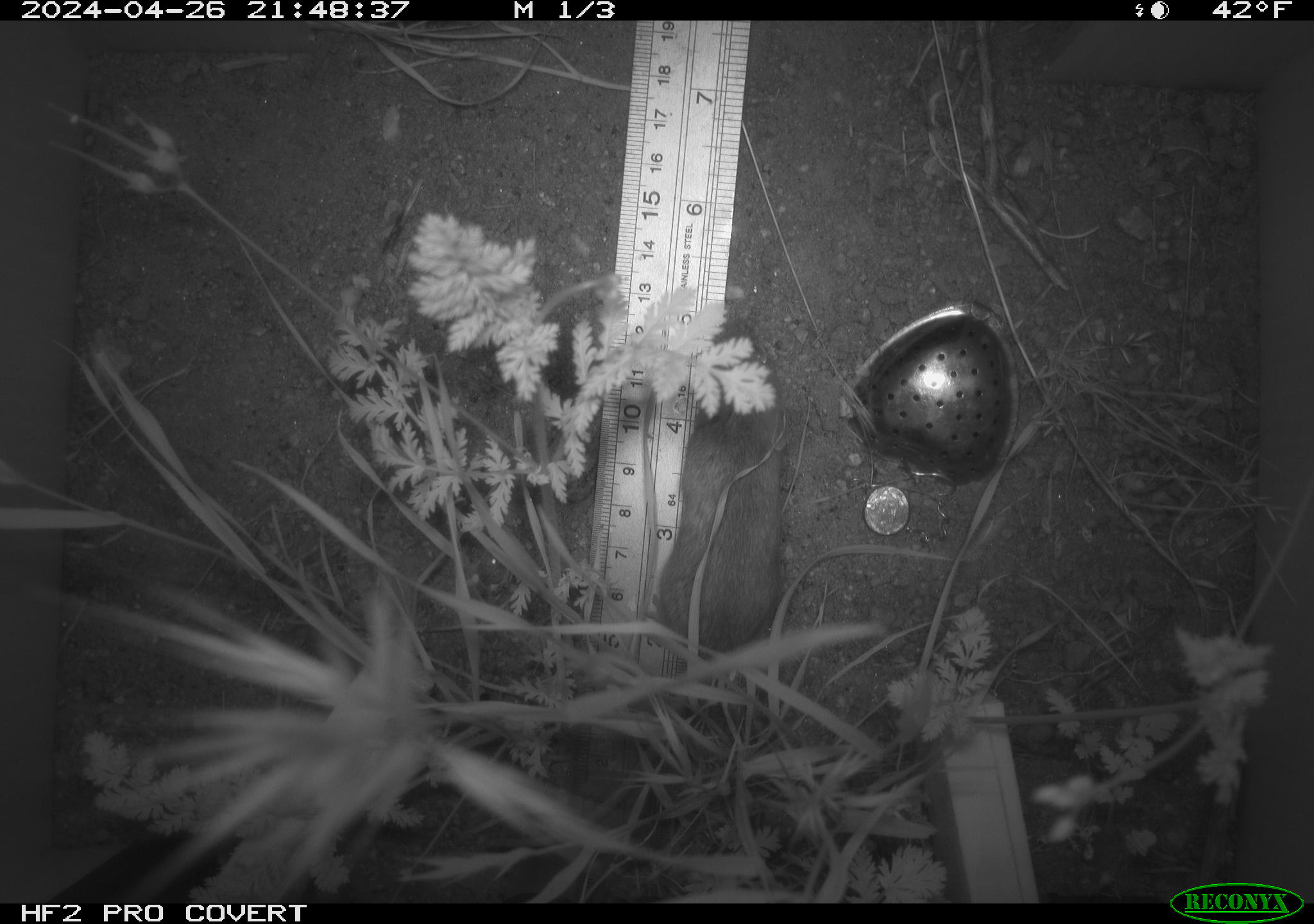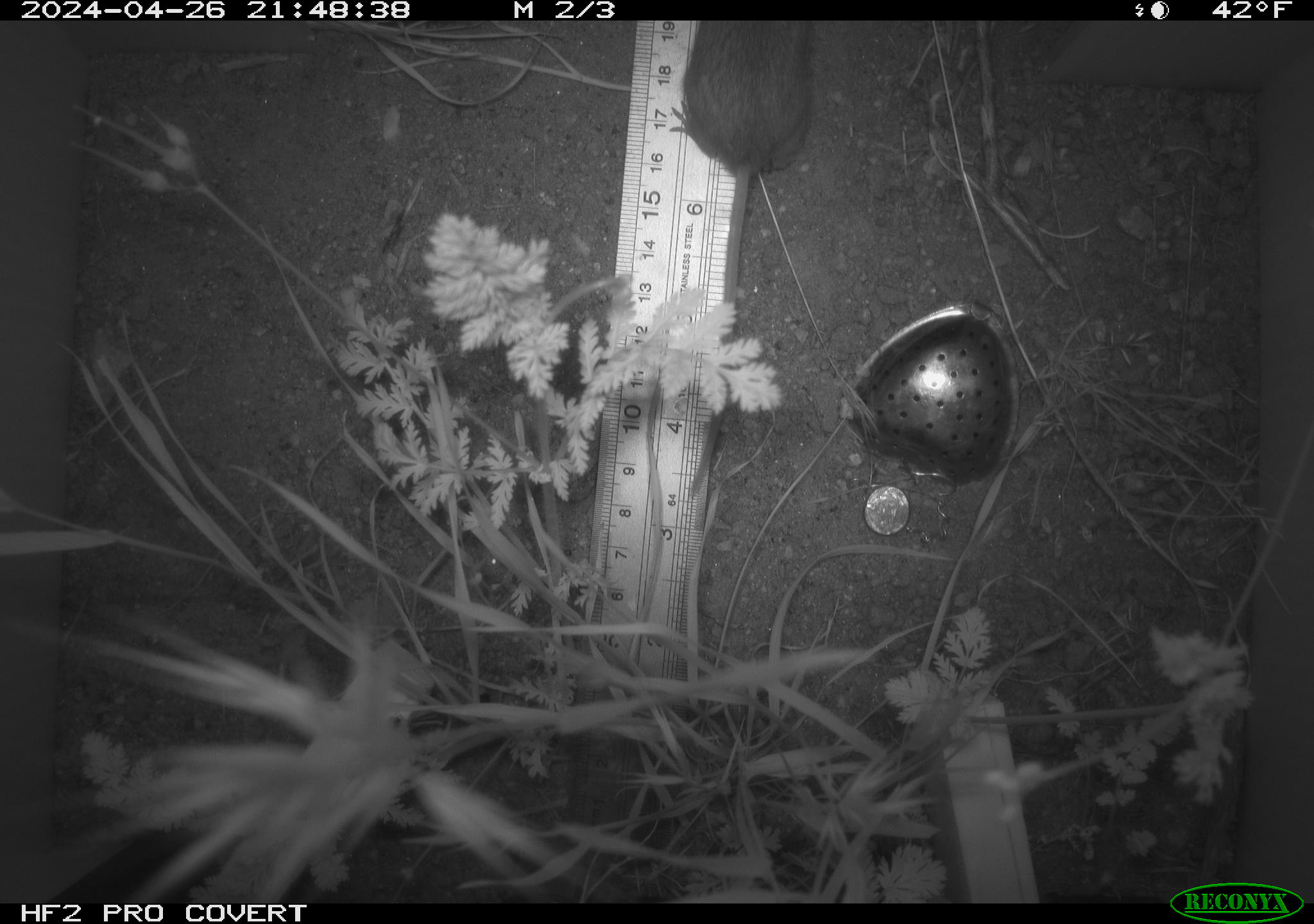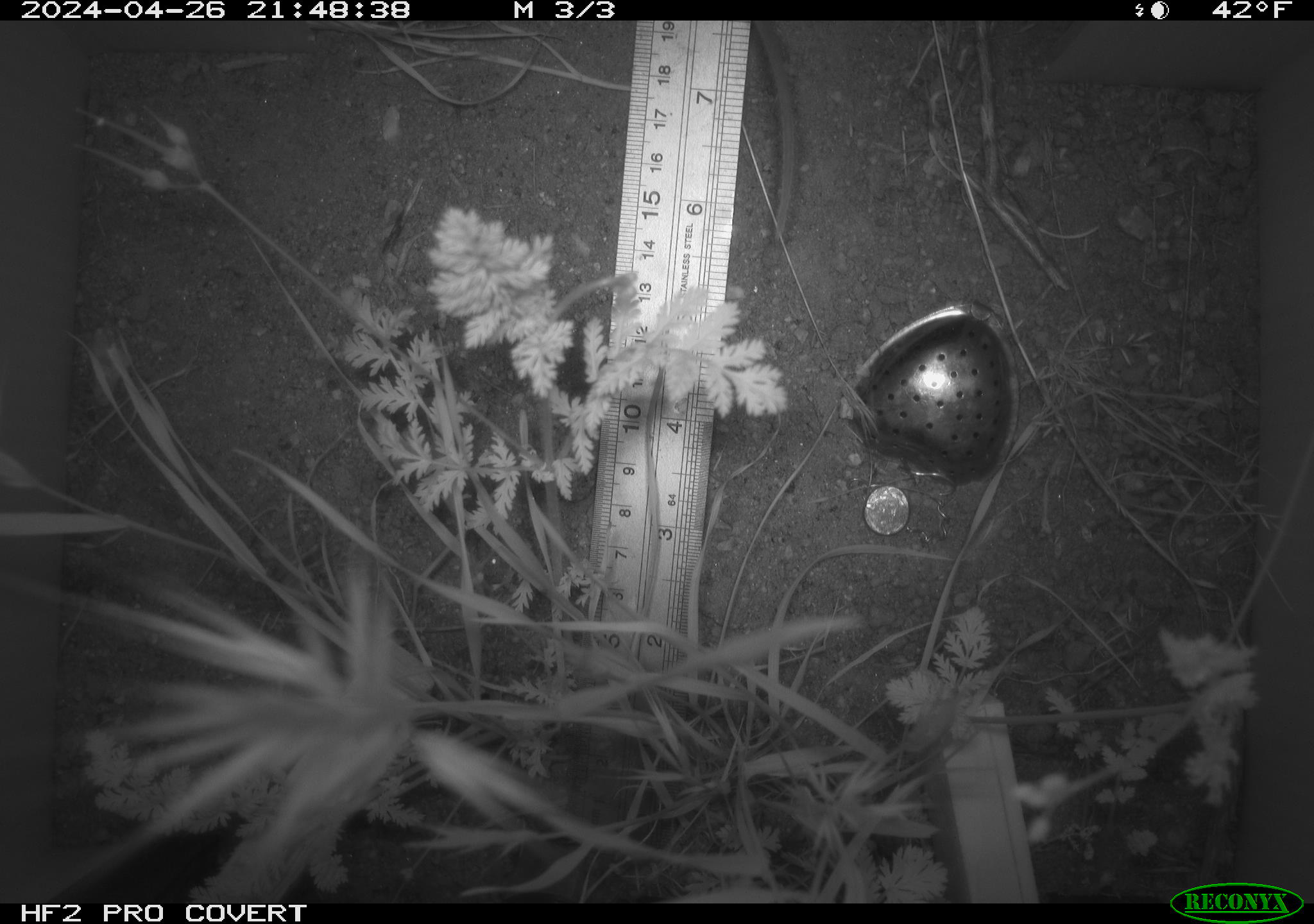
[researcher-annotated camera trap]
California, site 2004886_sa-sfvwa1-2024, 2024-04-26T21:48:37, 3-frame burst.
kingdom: Animalia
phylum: Chordata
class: Mammalia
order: Rodentia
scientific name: Rodentia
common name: mouse species